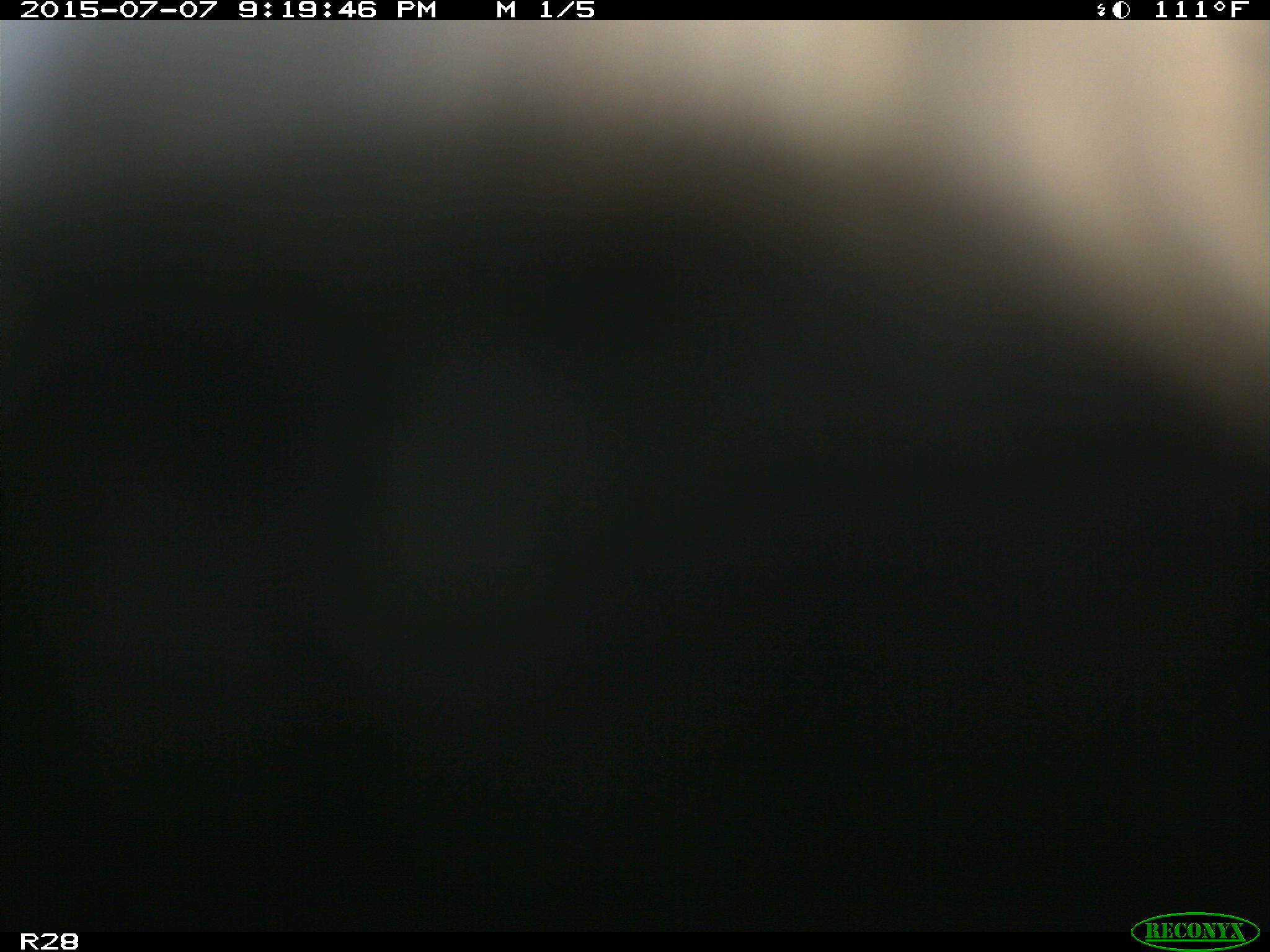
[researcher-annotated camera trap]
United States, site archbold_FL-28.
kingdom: Animalia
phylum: Chordata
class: Mammalia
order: Artiodactyla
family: Bovidae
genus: Bos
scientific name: Bos taurus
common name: domestic cow